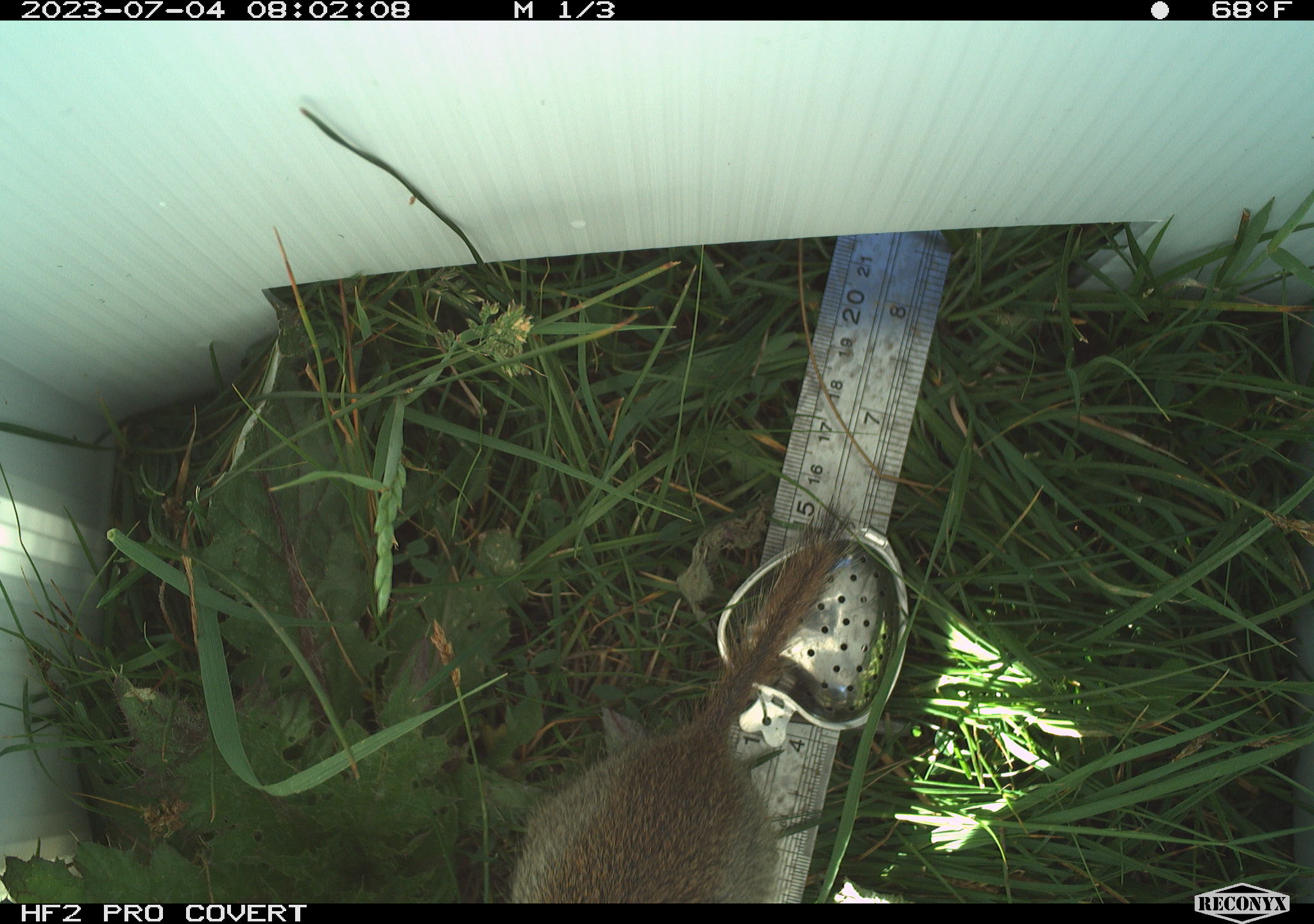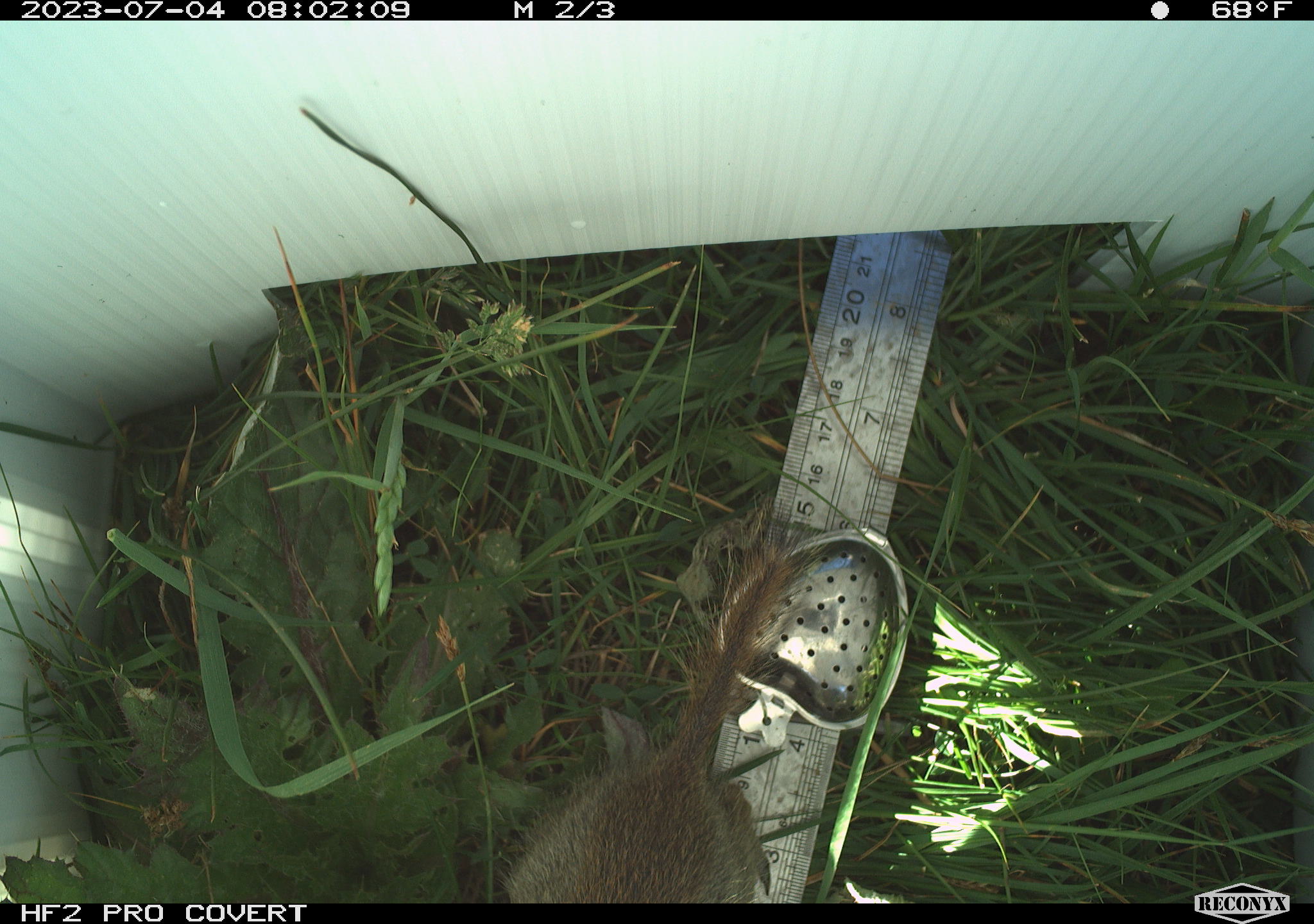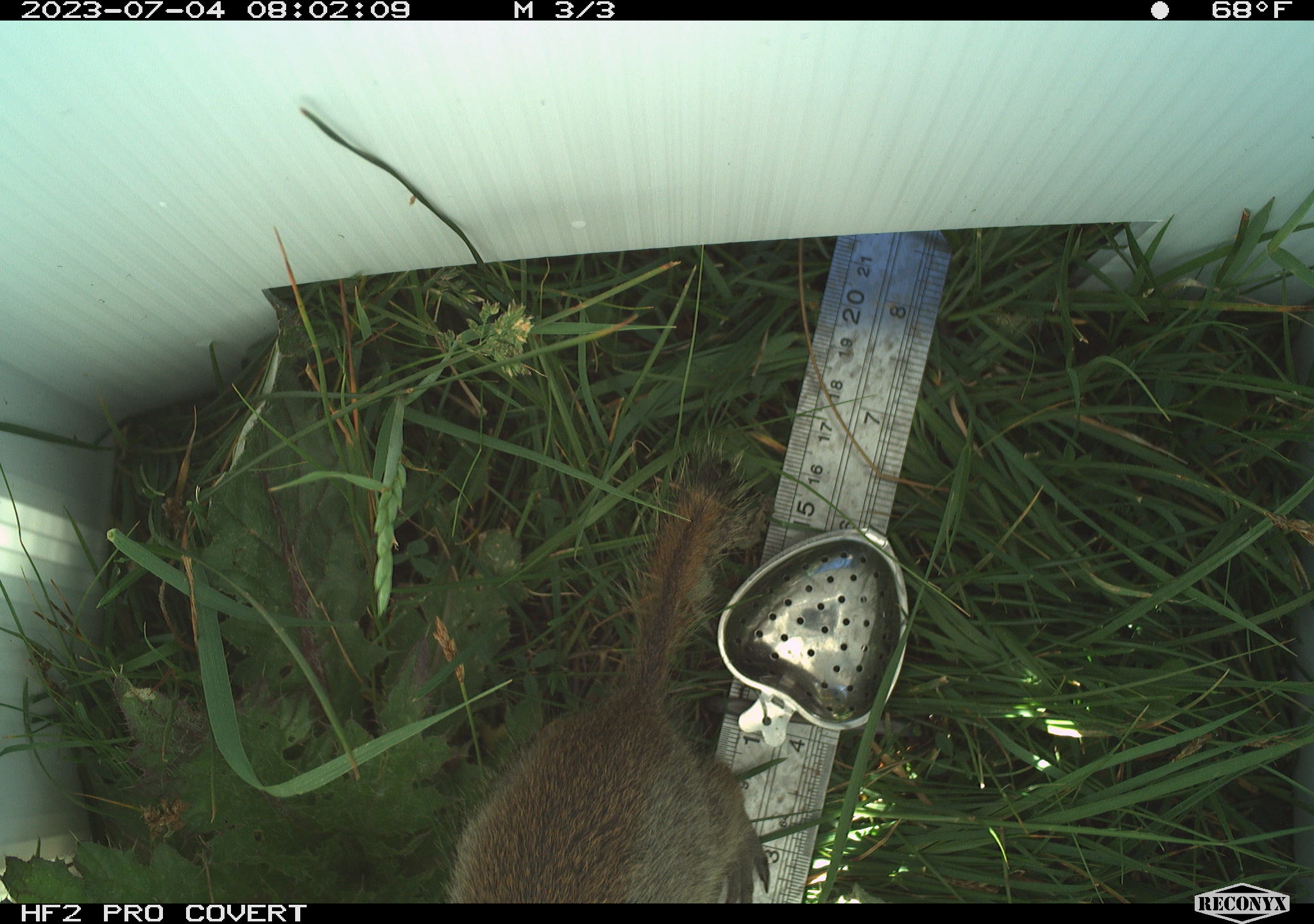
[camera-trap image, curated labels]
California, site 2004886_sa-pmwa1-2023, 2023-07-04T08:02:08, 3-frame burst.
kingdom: Animalia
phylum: Chordata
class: Mammalia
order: Rodentia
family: Sciuridae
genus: Urocitellus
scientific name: Urocitellus beldingi beldingi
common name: belding's ground squirrel